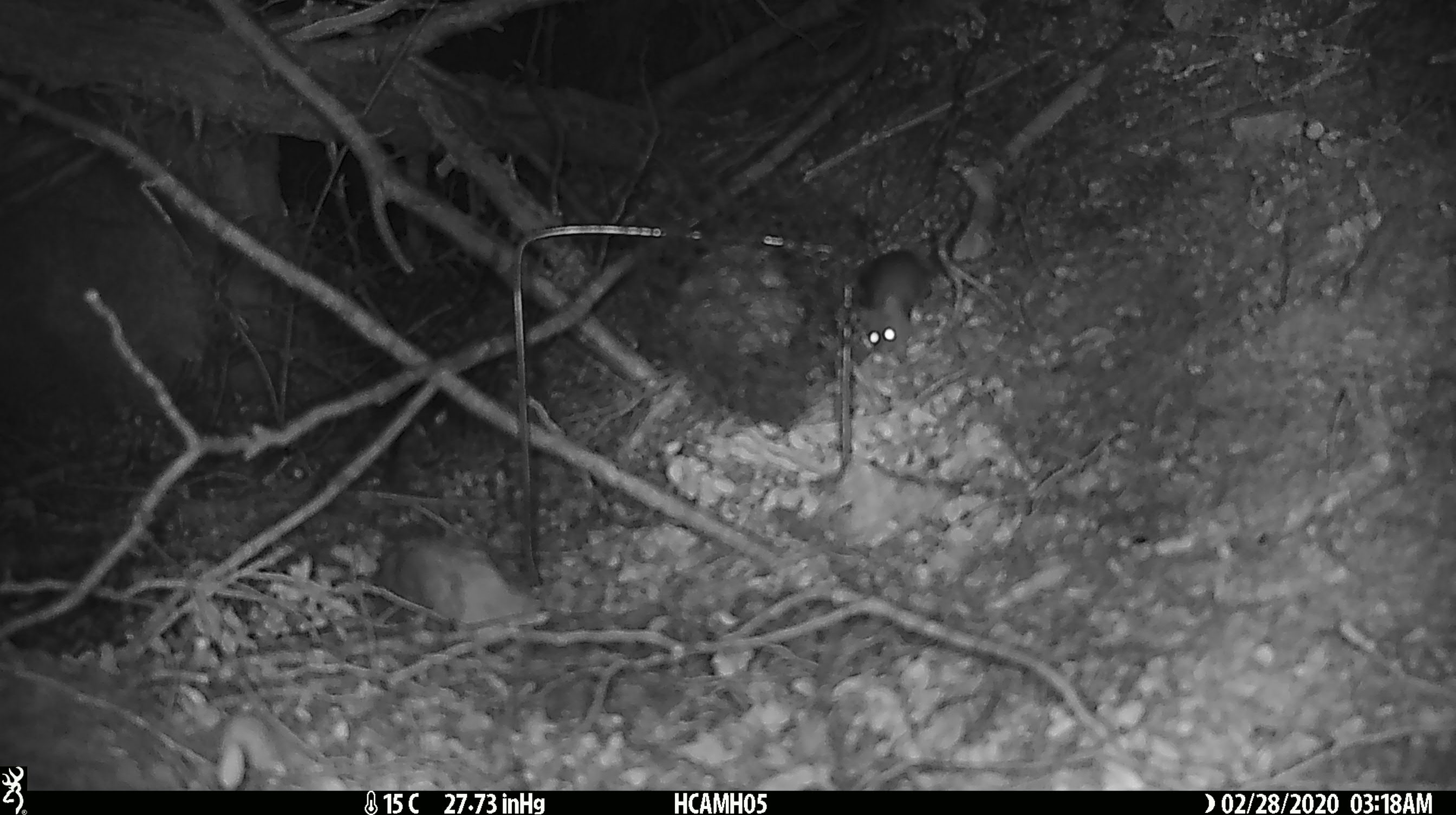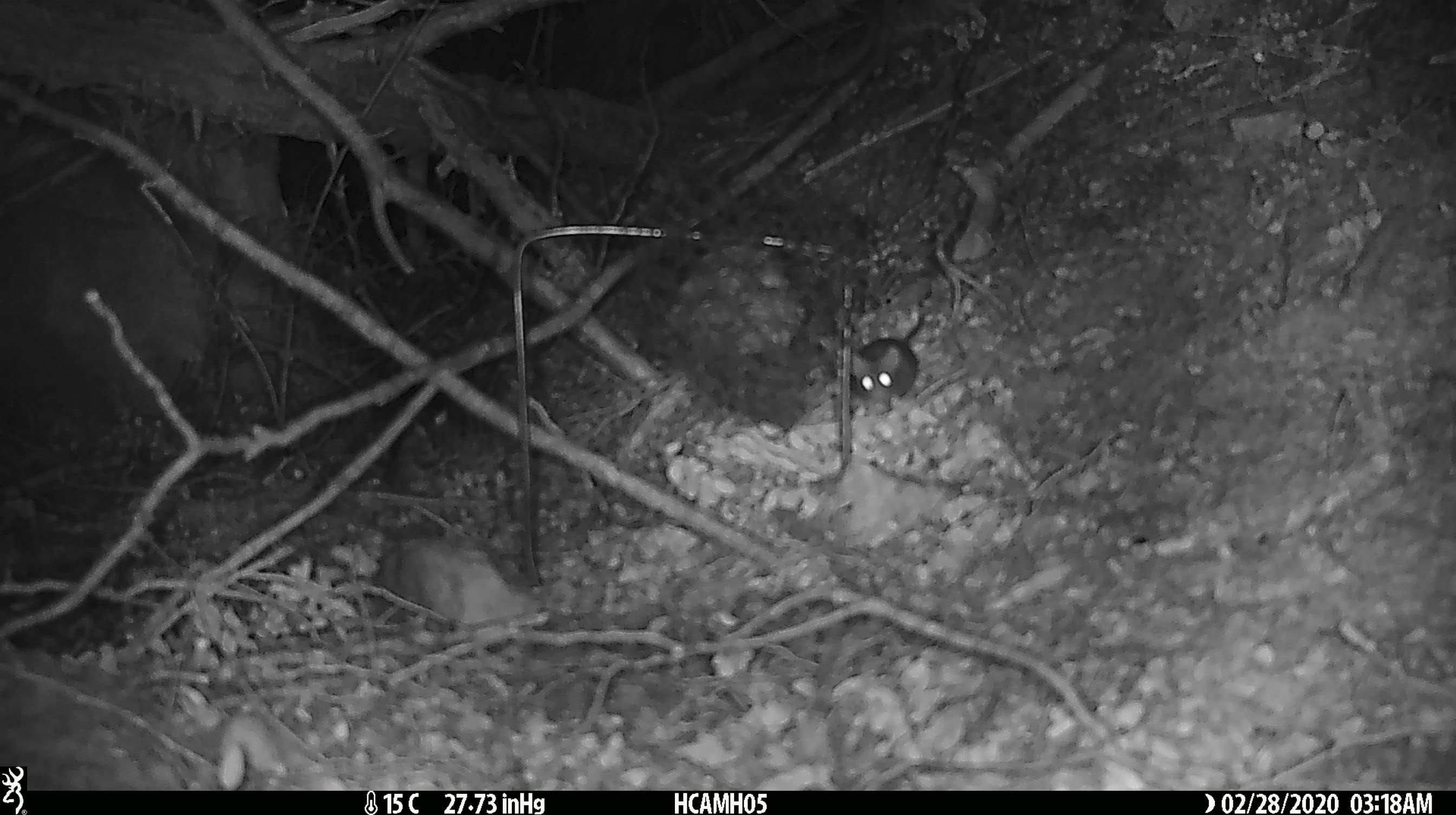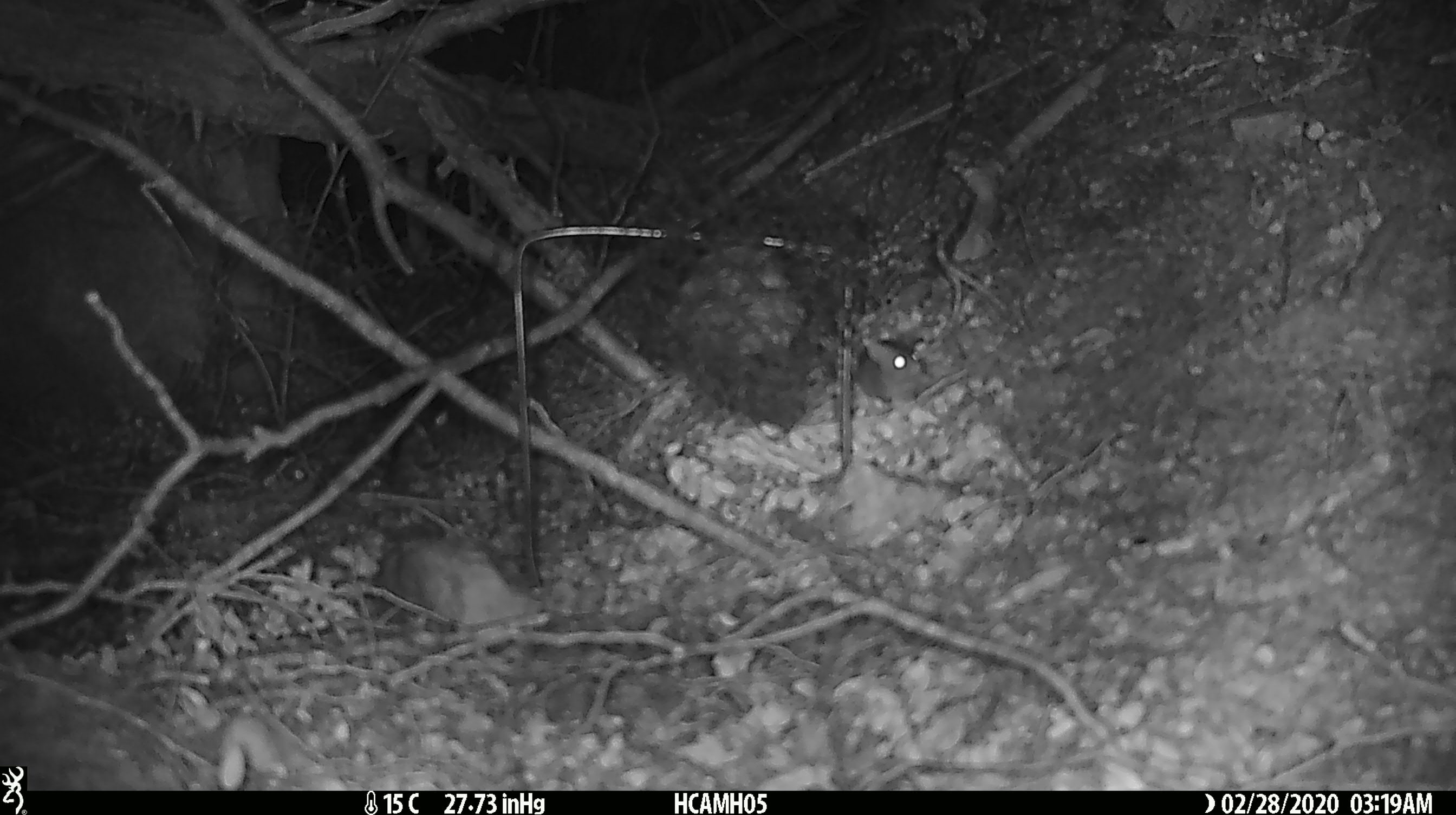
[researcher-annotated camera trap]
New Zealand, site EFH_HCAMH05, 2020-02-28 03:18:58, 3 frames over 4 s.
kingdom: Animalia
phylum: Chordata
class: Mammalia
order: Rodentia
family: Muridae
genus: Mus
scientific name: Mus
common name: mouse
Mouse (Mus).